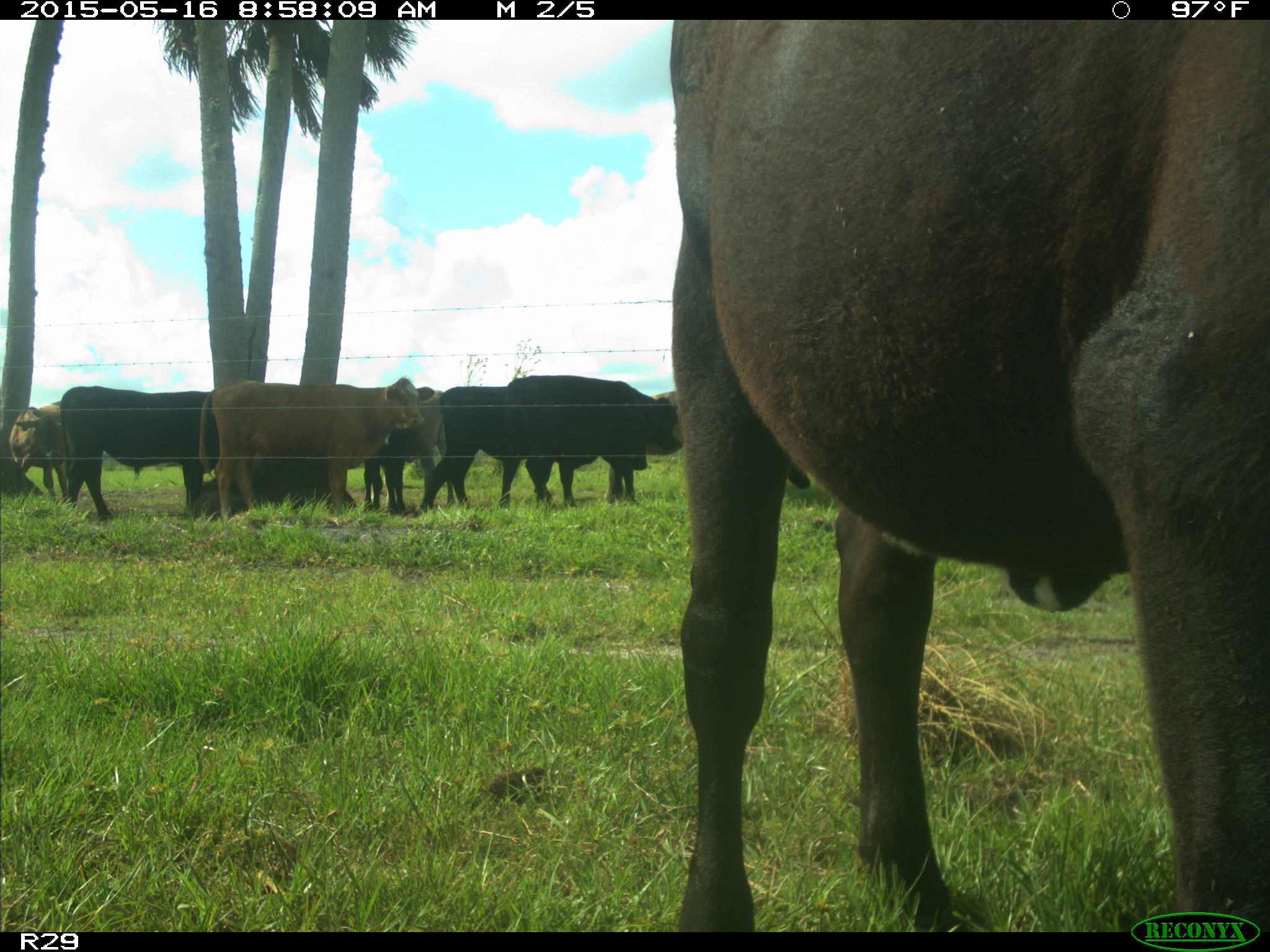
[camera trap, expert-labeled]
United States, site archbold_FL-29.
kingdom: Animalia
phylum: Chordata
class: Mammalia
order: Artiodactyla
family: Bovidae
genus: Bos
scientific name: Bos taurus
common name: domestic cow